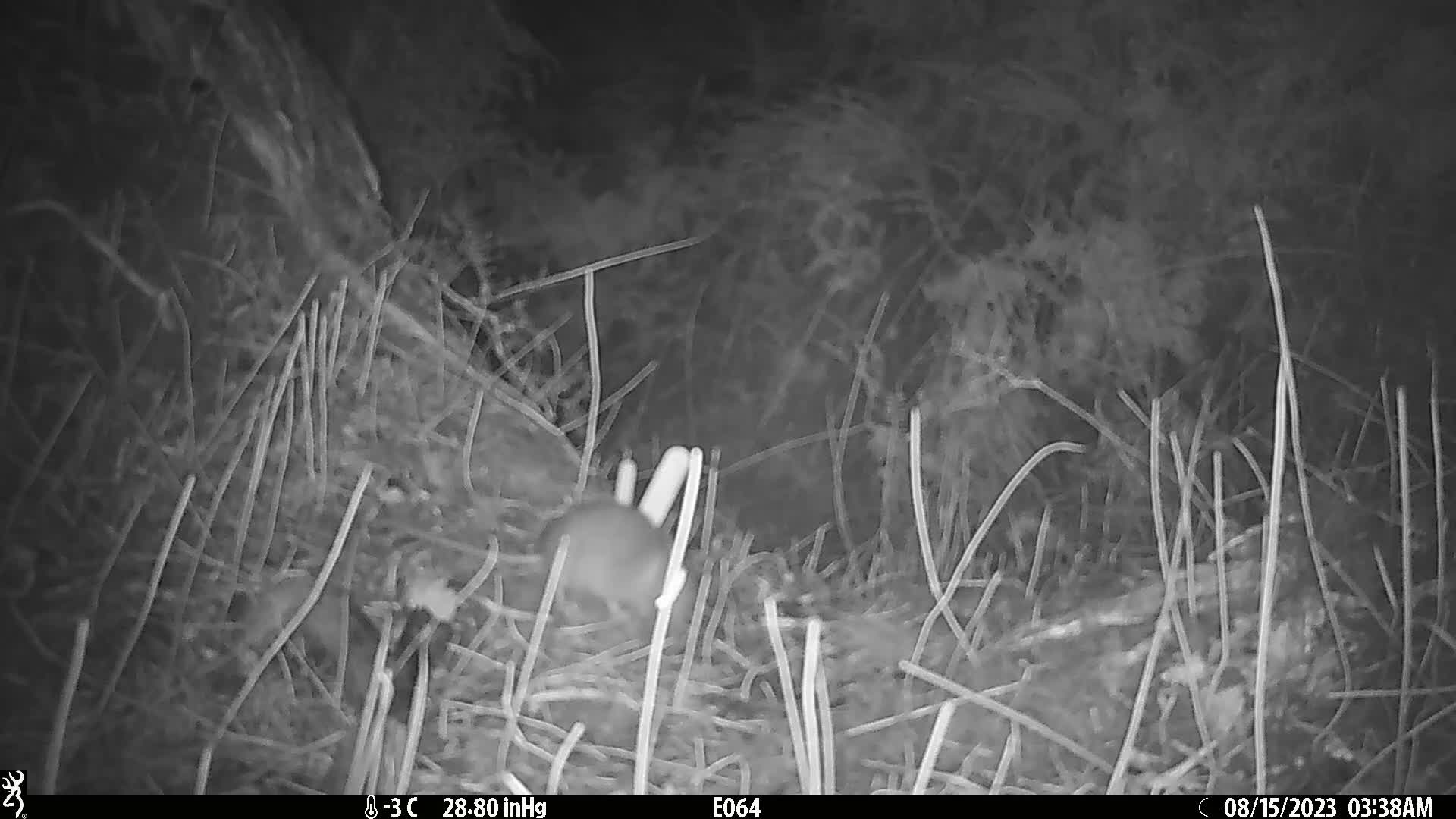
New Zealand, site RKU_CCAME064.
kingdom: Animalia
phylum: Chordata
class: Mammalia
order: Rodentia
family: Muridae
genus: Rattus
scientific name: Rattus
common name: rat